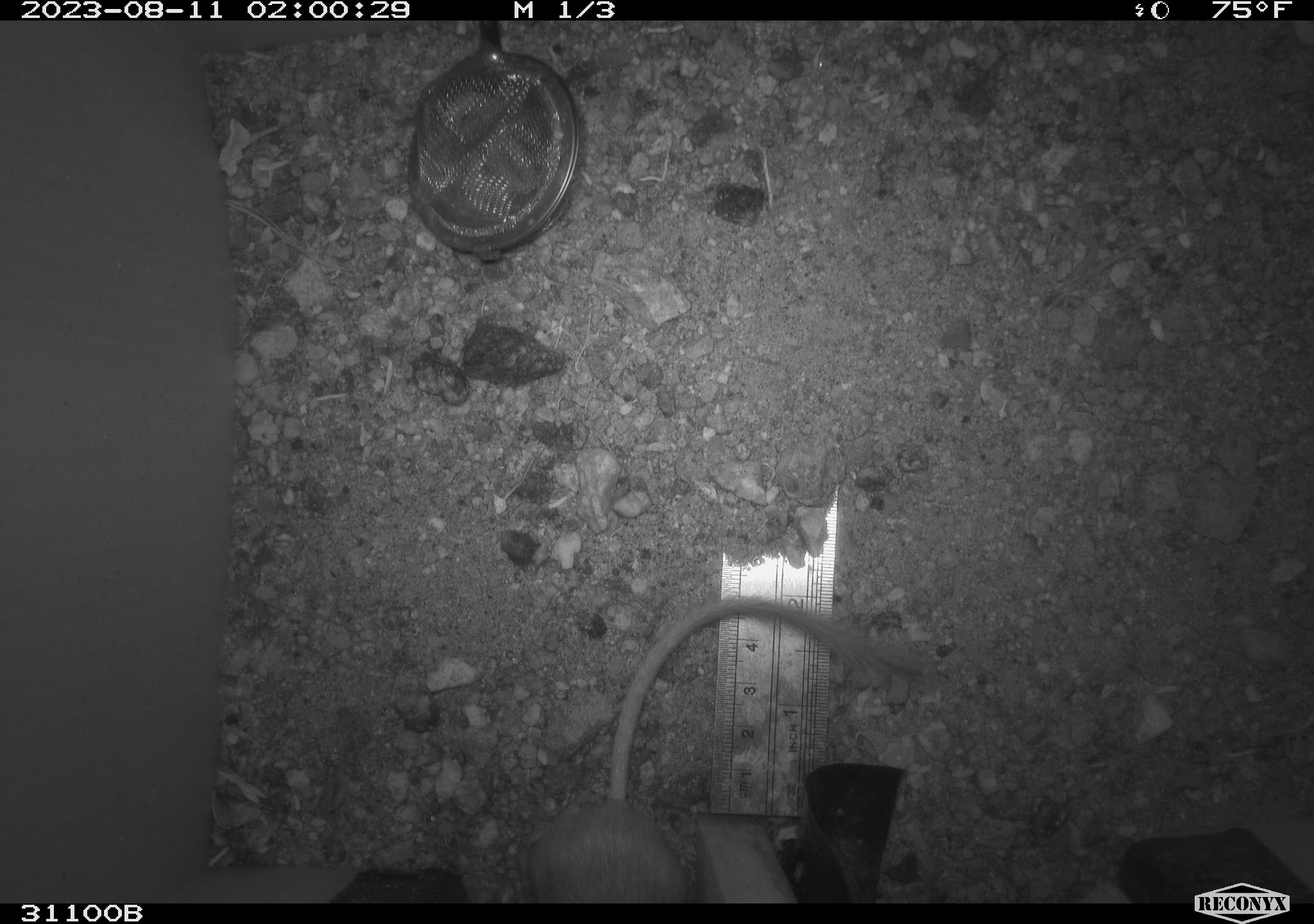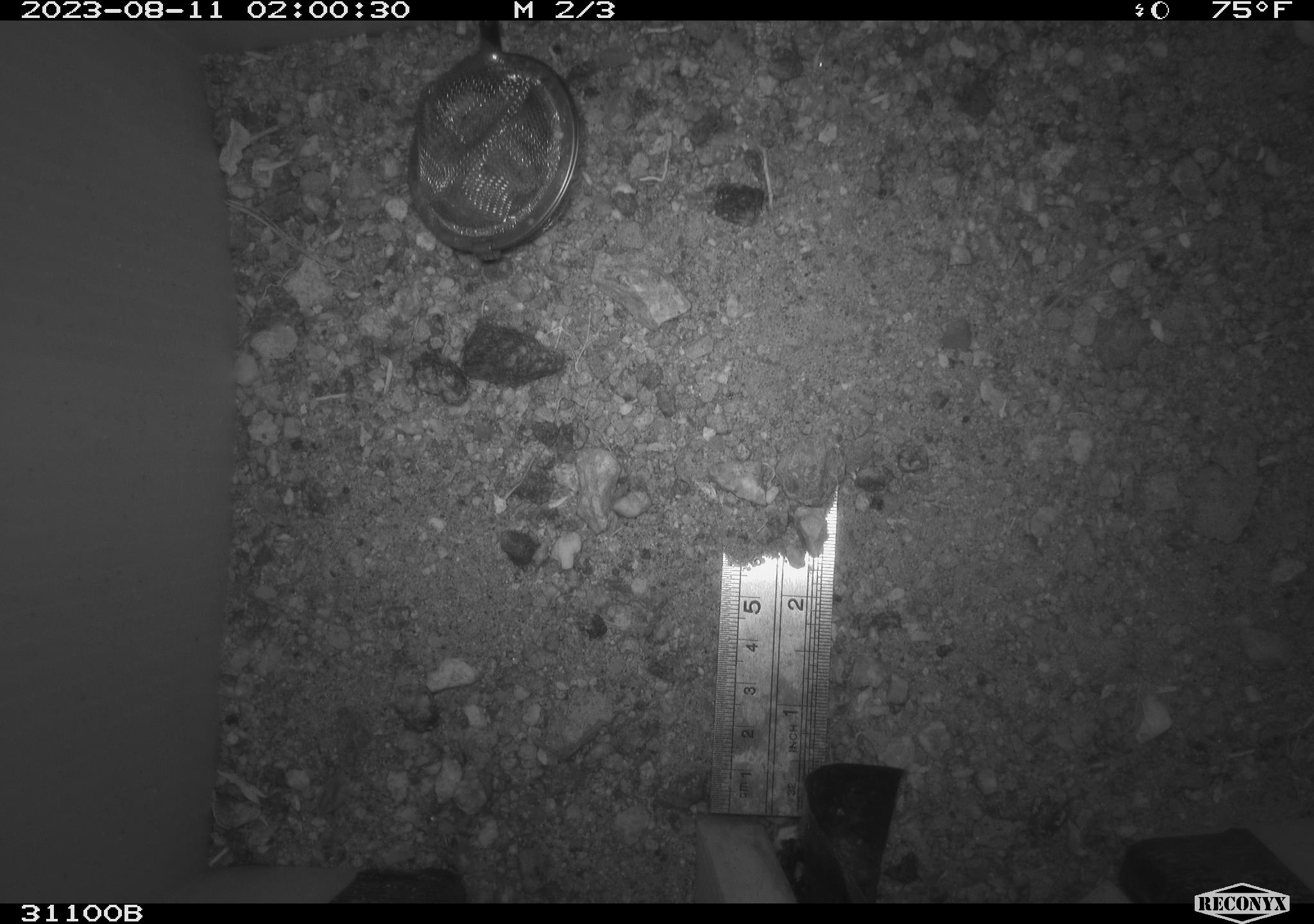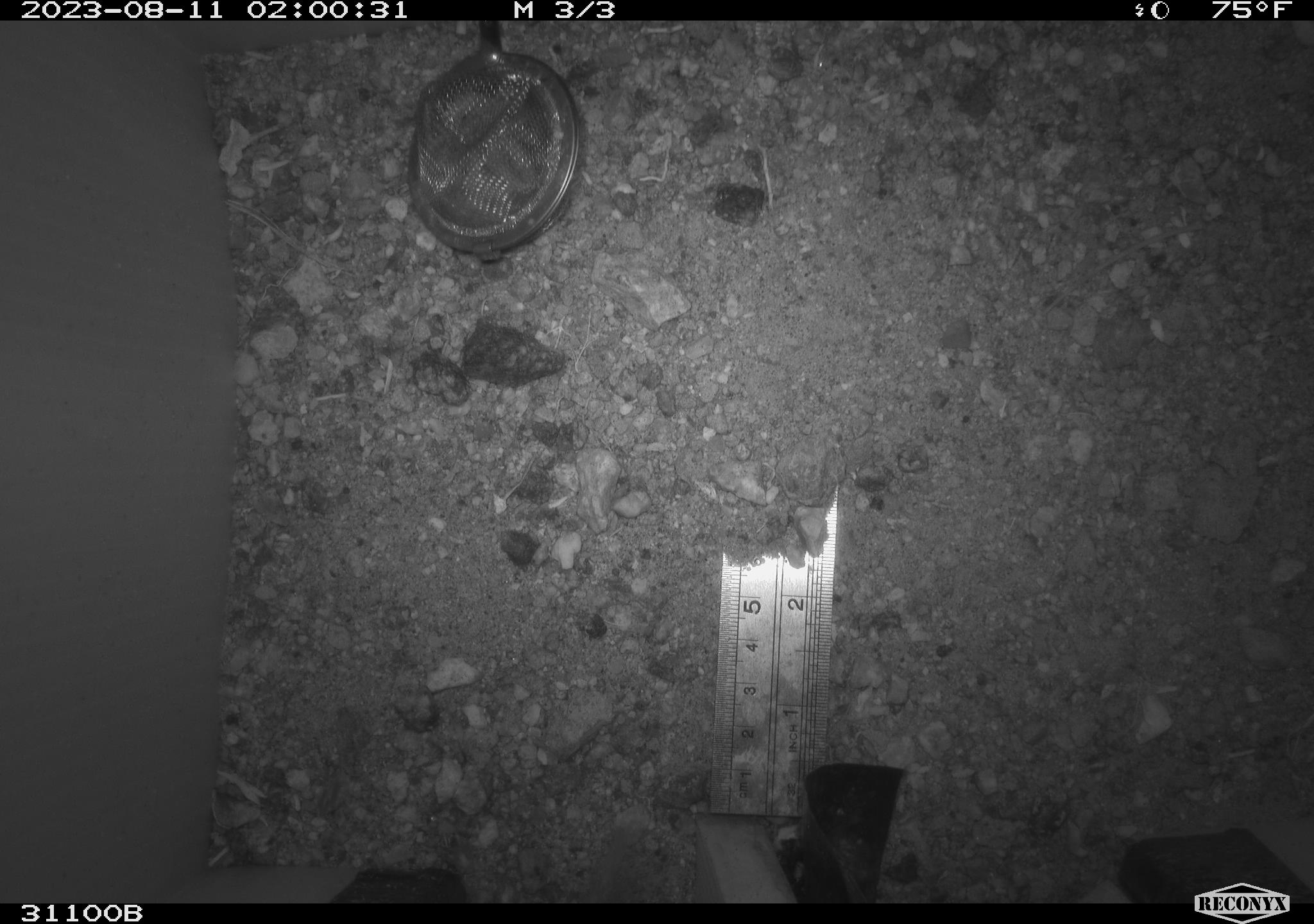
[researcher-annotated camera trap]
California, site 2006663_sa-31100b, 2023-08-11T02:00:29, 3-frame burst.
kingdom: Animalia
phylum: Chordata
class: Mammalia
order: Rodentia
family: Heteromyidae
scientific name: Heteromyidae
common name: kangaroo rats and pocket mice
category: heteromyidae family